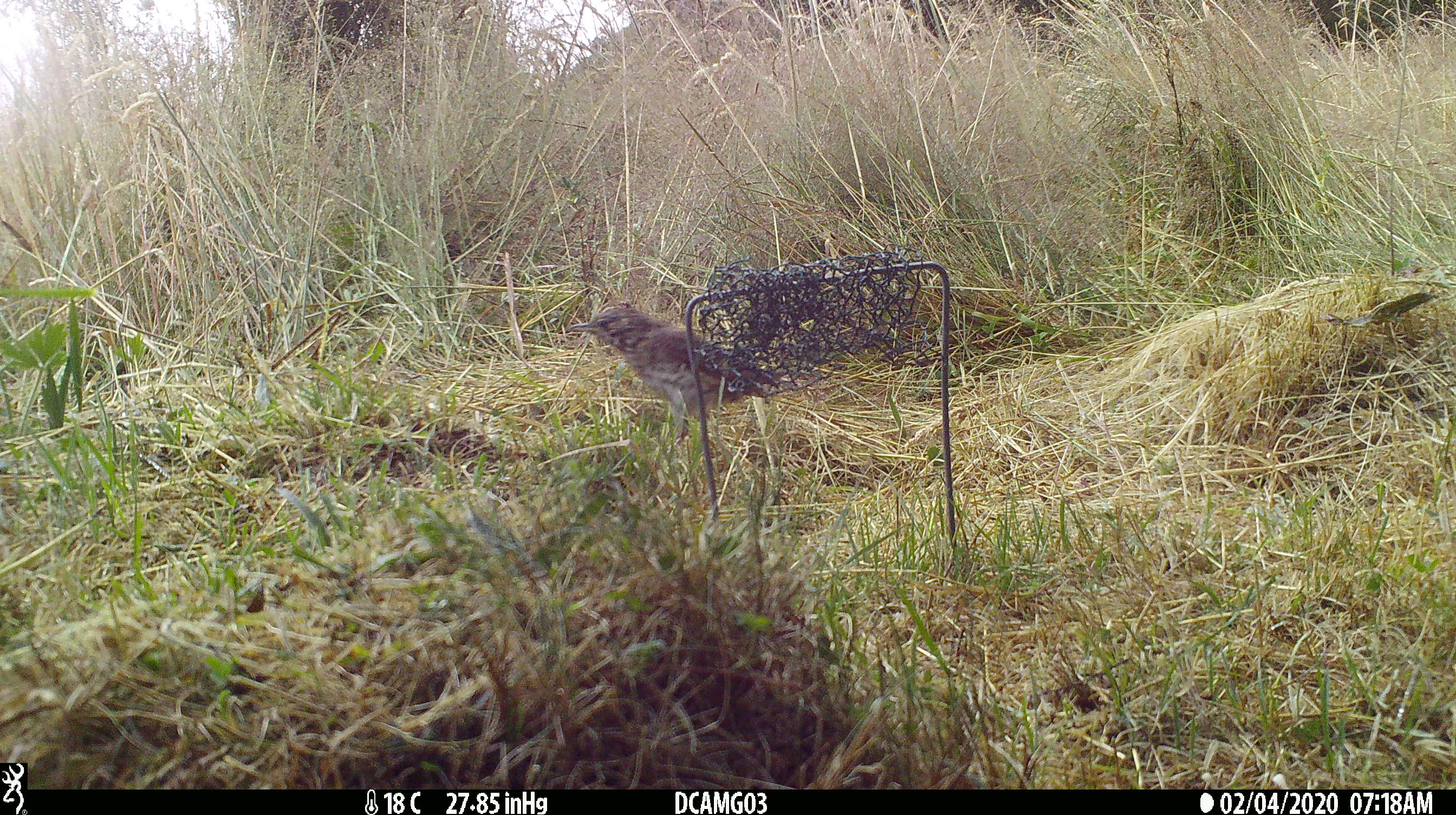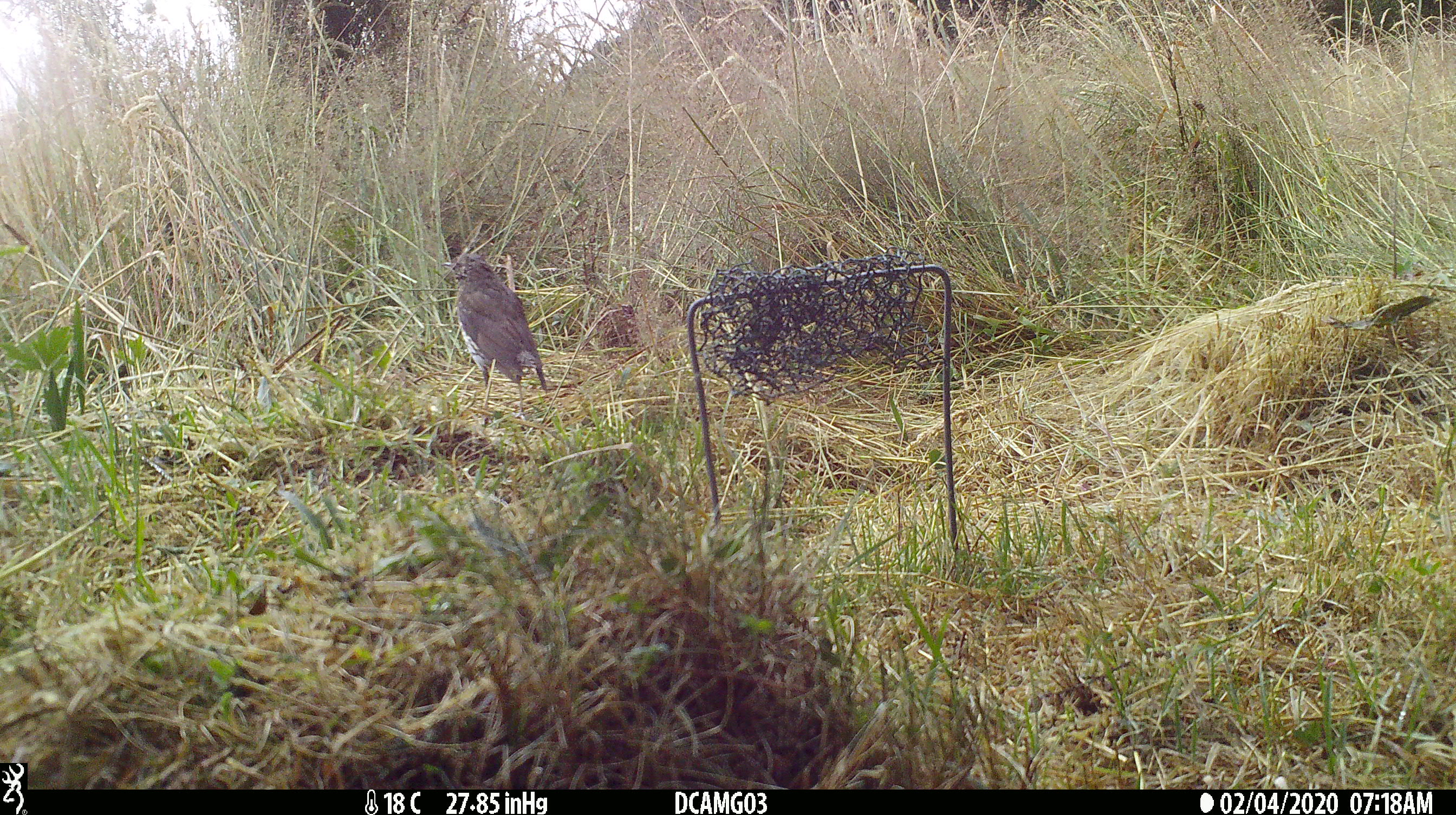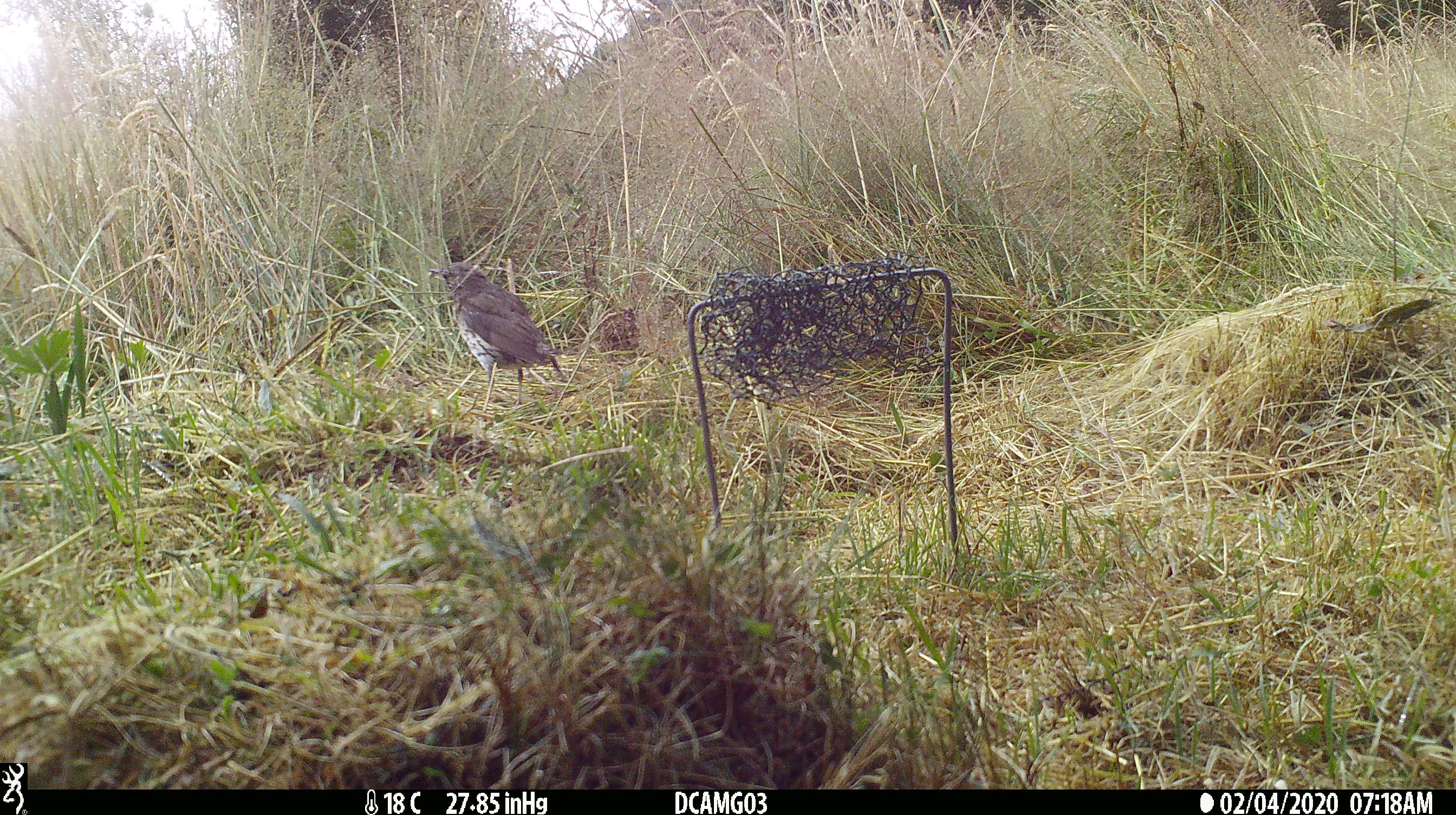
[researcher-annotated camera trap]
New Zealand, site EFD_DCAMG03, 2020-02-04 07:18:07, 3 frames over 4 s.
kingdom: Animalia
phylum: Chordata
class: Aves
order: Passeriformes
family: Turdidae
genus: Turdus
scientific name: Turdus philomelos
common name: song thrush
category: thrush